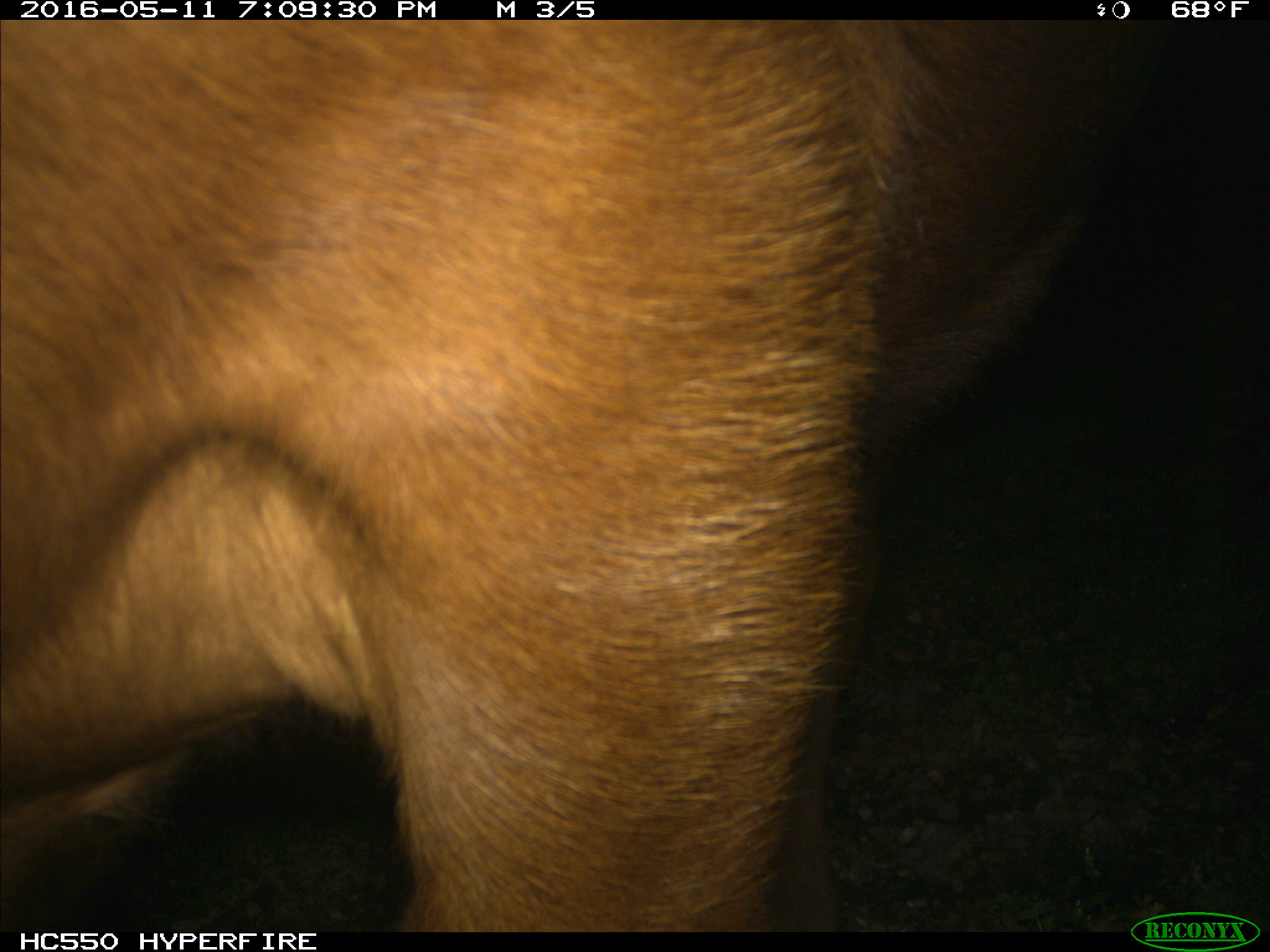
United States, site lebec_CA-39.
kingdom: Animalia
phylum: Chordata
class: Mammalia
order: Artiodactyla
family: Bovidae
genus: Bos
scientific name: Bos taurus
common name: domestic cow